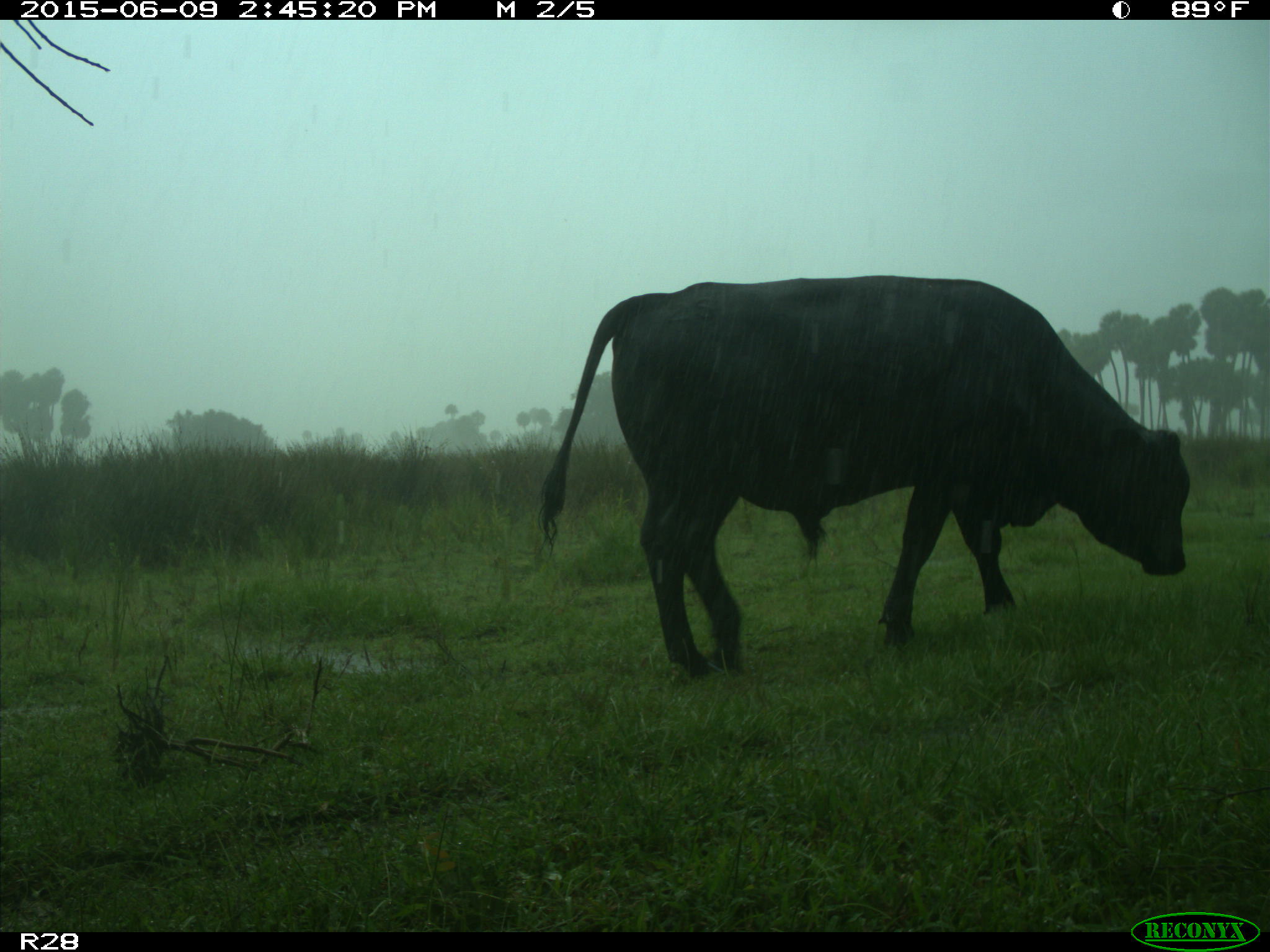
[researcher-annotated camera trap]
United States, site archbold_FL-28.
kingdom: Animalia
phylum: Chordata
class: Mammalia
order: Artiodactyla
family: Bovidae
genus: Bos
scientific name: Bos taurus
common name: domestic cow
Bos taurus (domestic cow).